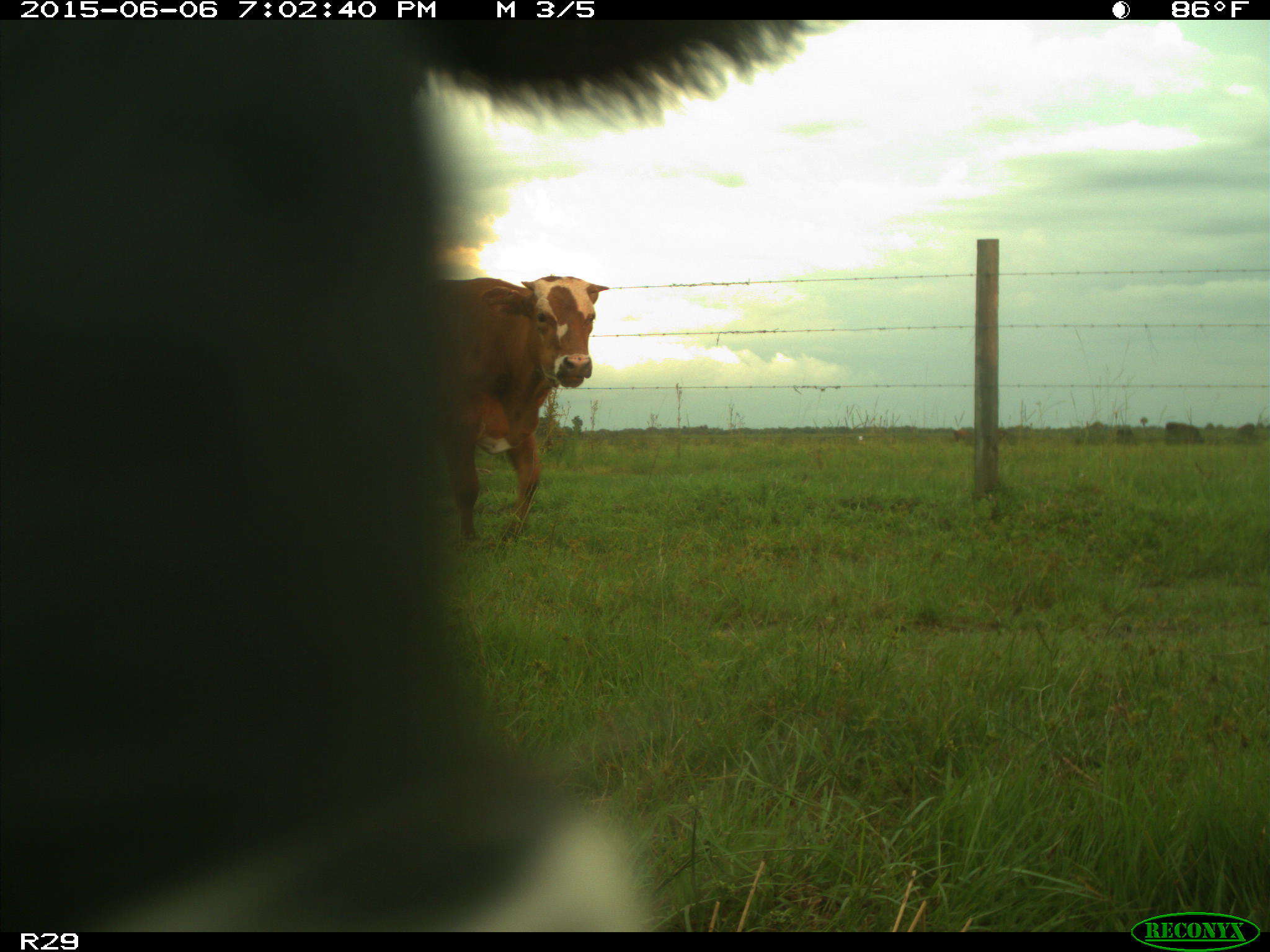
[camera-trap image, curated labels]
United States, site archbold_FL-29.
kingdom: Animalia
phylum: Chordata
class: Mammalia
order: Artiodactyla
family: Bovidae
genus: Bos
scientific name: Bos taurus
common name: domestic cow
Bos taurus (domestic cow).